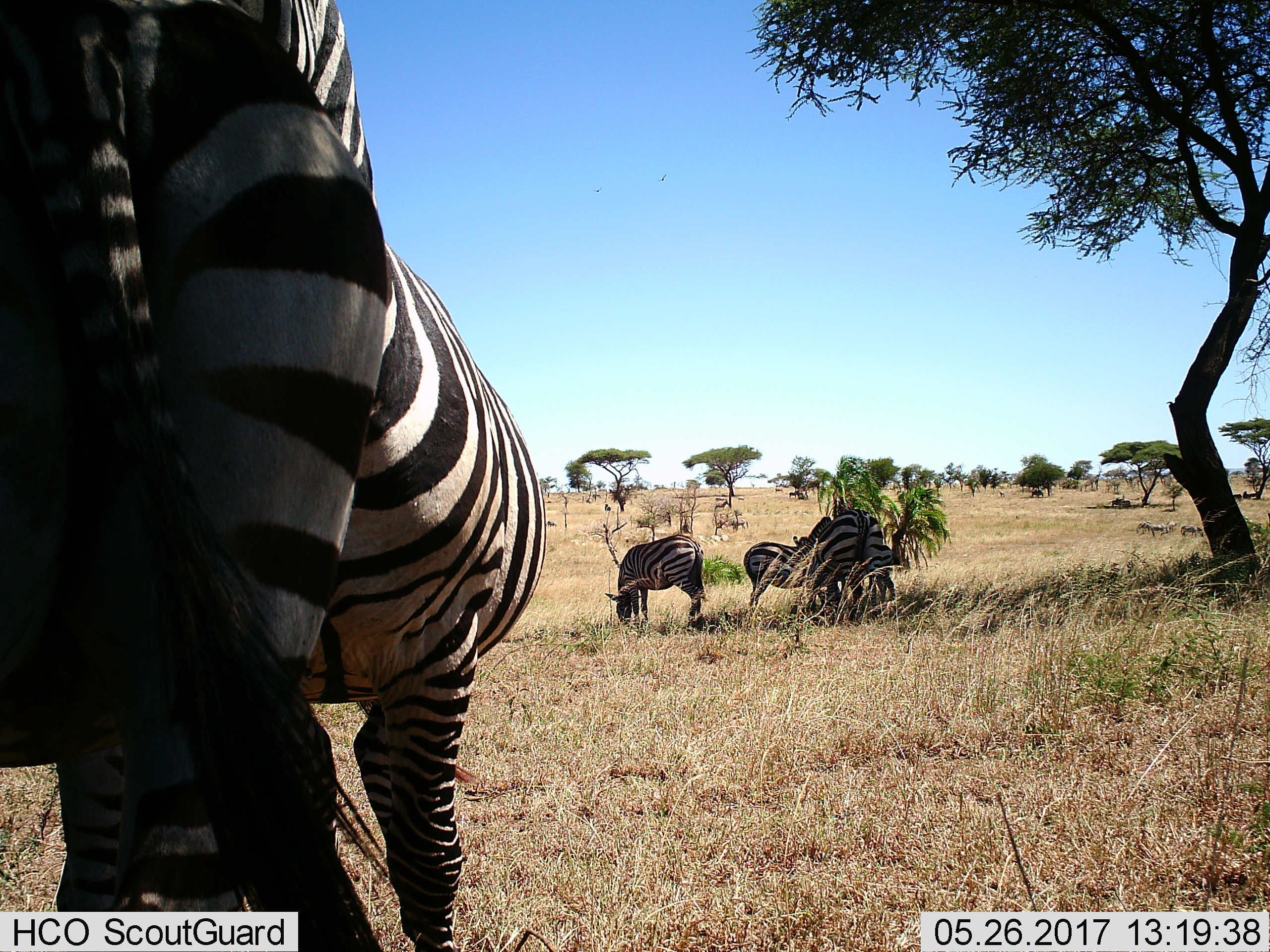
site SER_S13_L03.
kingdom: Animalia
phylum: Chordata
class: Mammalia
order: Perissodactyla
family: Equidae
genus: Equus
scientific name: Equus quagga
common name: plains zebra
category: zebraplains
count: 5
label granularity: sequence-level